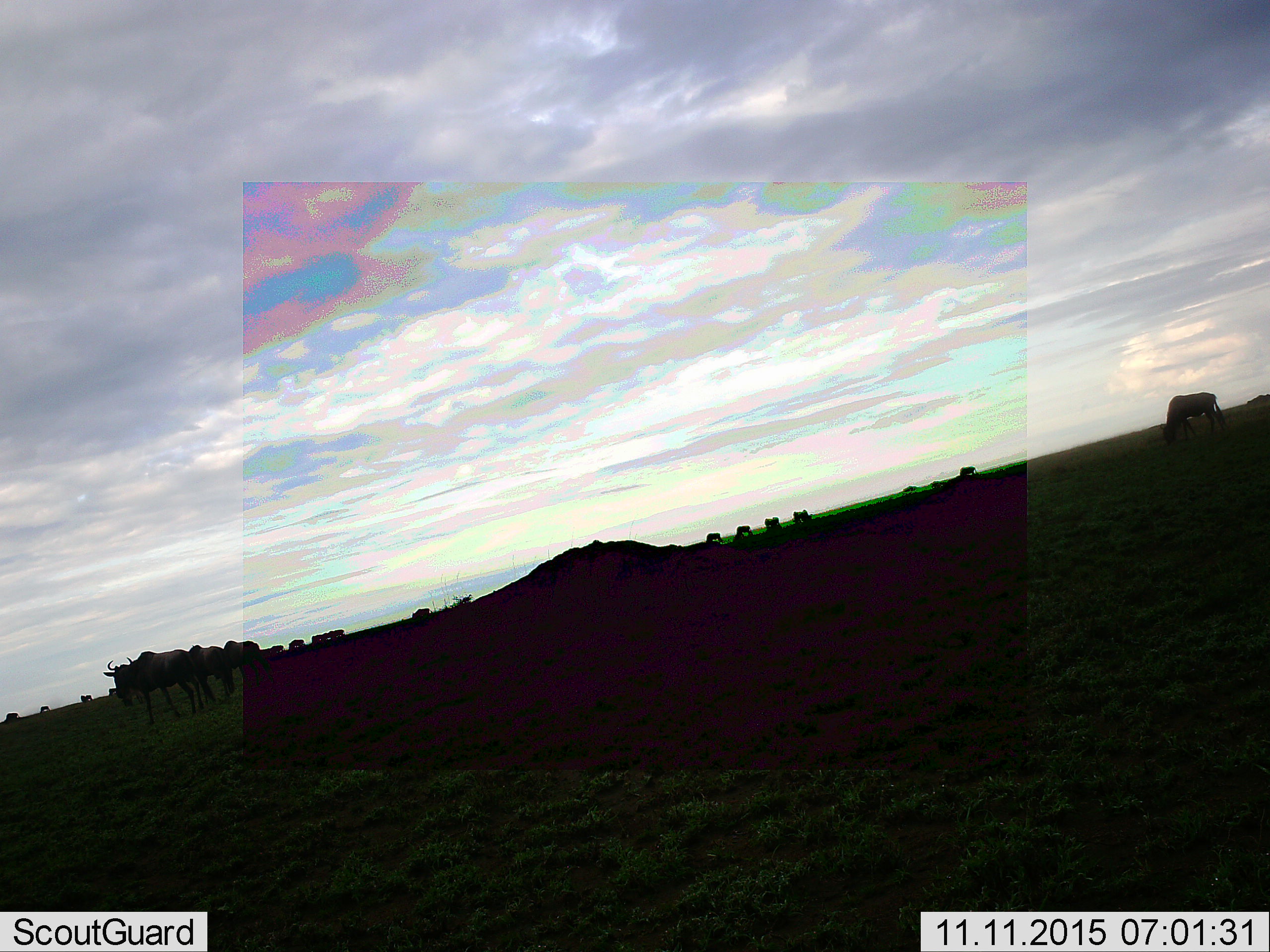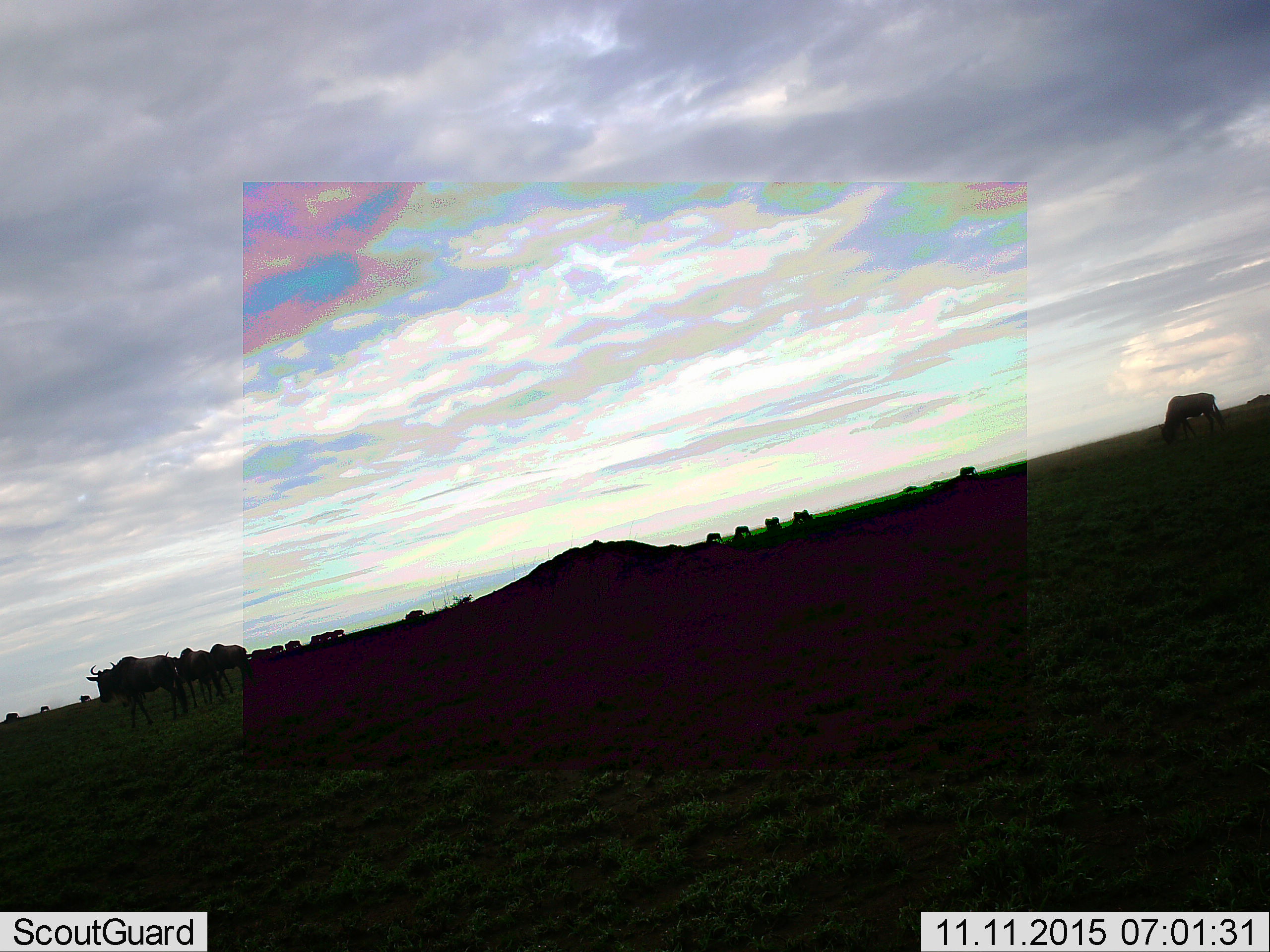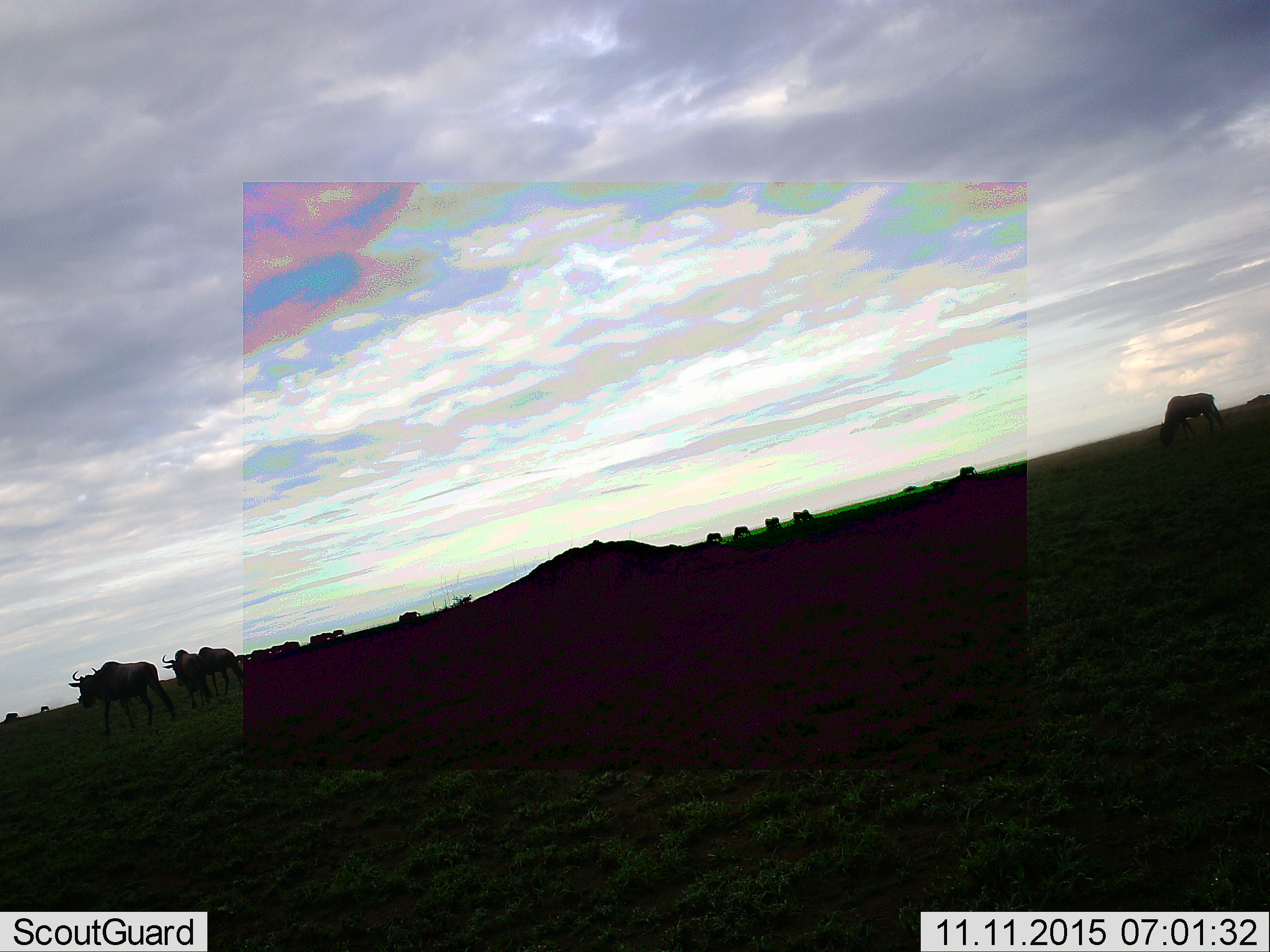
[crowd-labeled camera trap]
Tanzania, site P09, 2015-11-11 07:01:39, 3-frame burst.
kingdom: Animalia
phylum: Chordata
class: Mammalia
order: Artiodactyla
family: Bovidae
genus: Connochaetes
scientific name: Connochaetes taurinus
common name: blue wildebeest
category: wildebeest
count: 11-50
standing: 50%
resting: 0%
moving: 83%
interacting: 0%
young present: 0%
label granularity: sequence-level